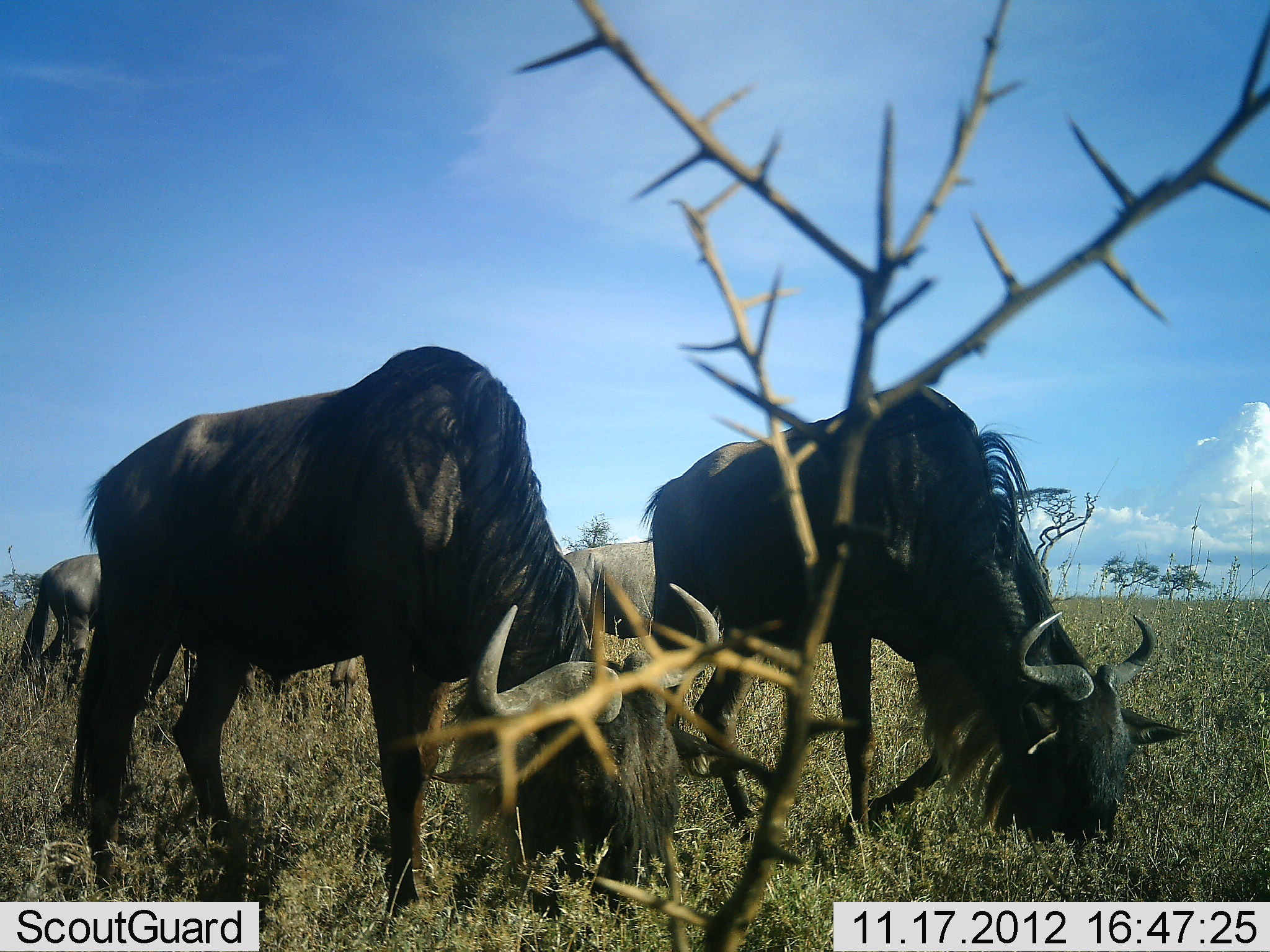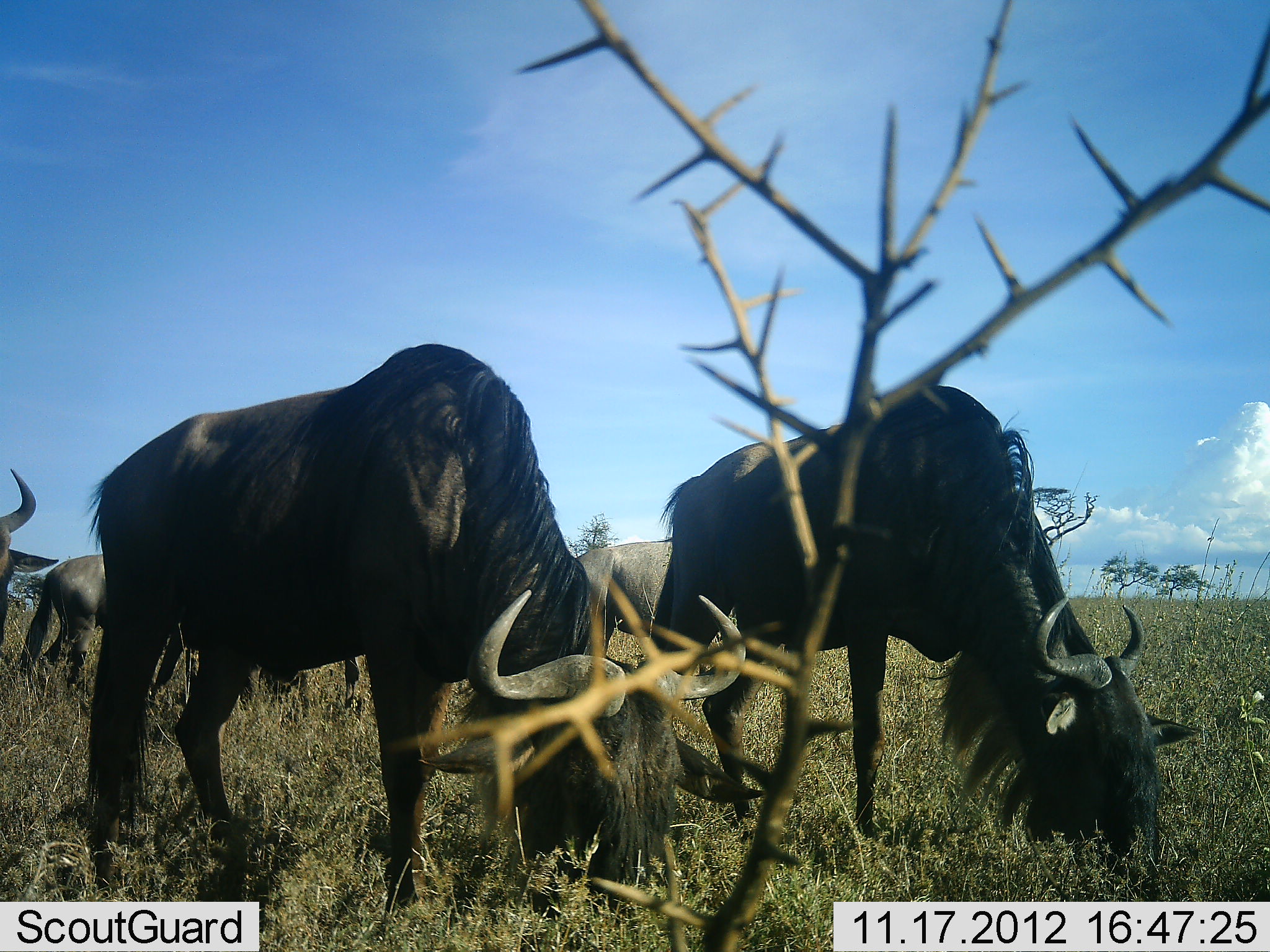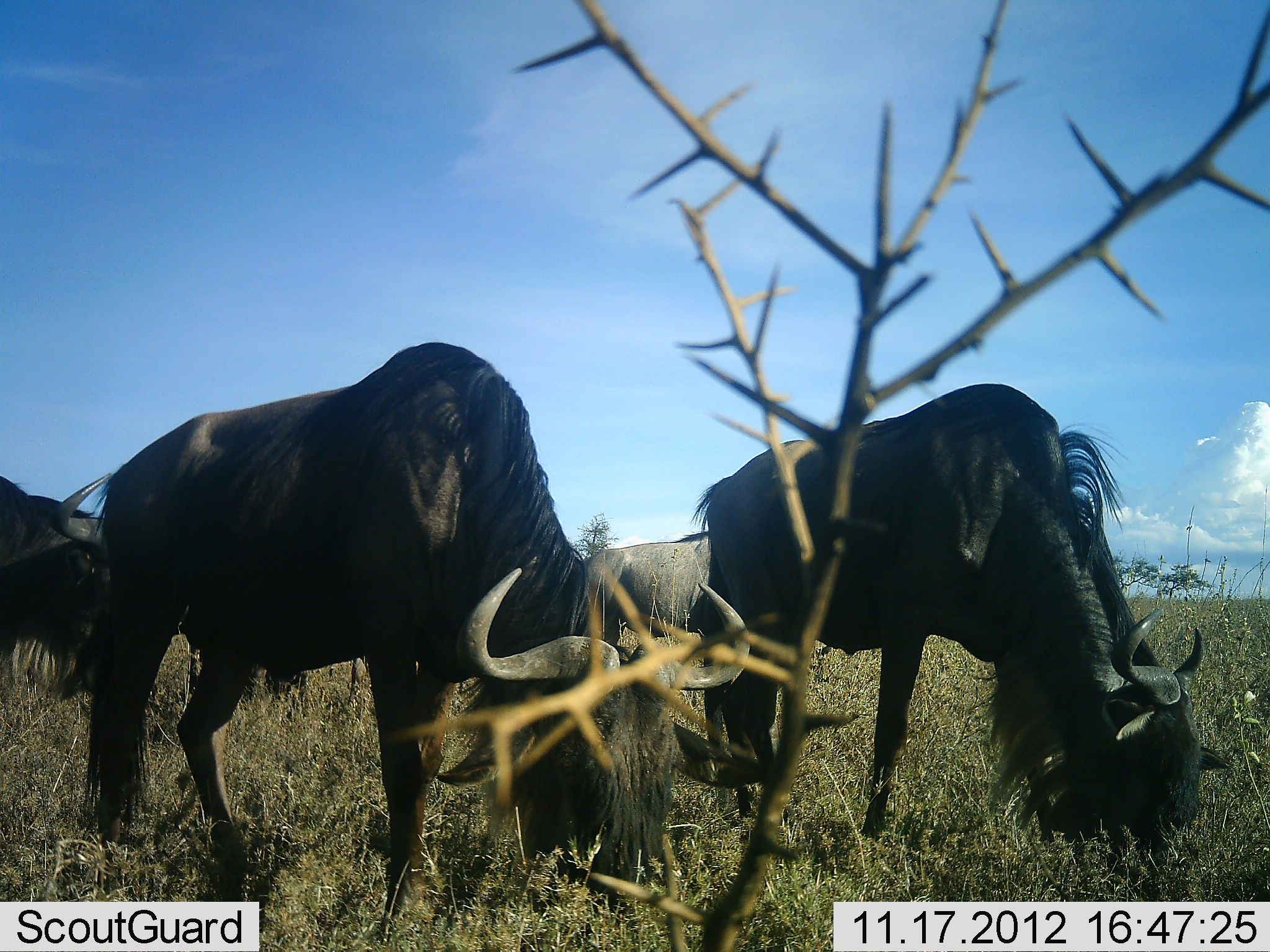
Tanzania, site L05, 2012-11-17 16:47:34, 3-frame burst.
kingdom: Animalia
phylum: Chordata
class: Mammalia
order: Artiodactyla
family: Bovidae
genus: Connochaetes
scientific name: Connochaetes taurinus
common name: blue wildebeest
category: wildebeest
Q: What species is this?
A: Wildebeest (blue wildebeest) (Connochaetes taurinus).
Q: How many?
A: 5.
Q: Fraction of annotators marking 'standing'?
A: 30%.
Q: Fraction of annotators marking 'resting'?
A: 0%.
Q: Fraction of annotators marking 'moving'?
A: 50%.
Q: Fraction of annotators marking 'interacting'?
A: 0%.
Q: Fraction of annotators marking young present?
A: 0%.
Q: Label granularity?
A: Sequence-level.